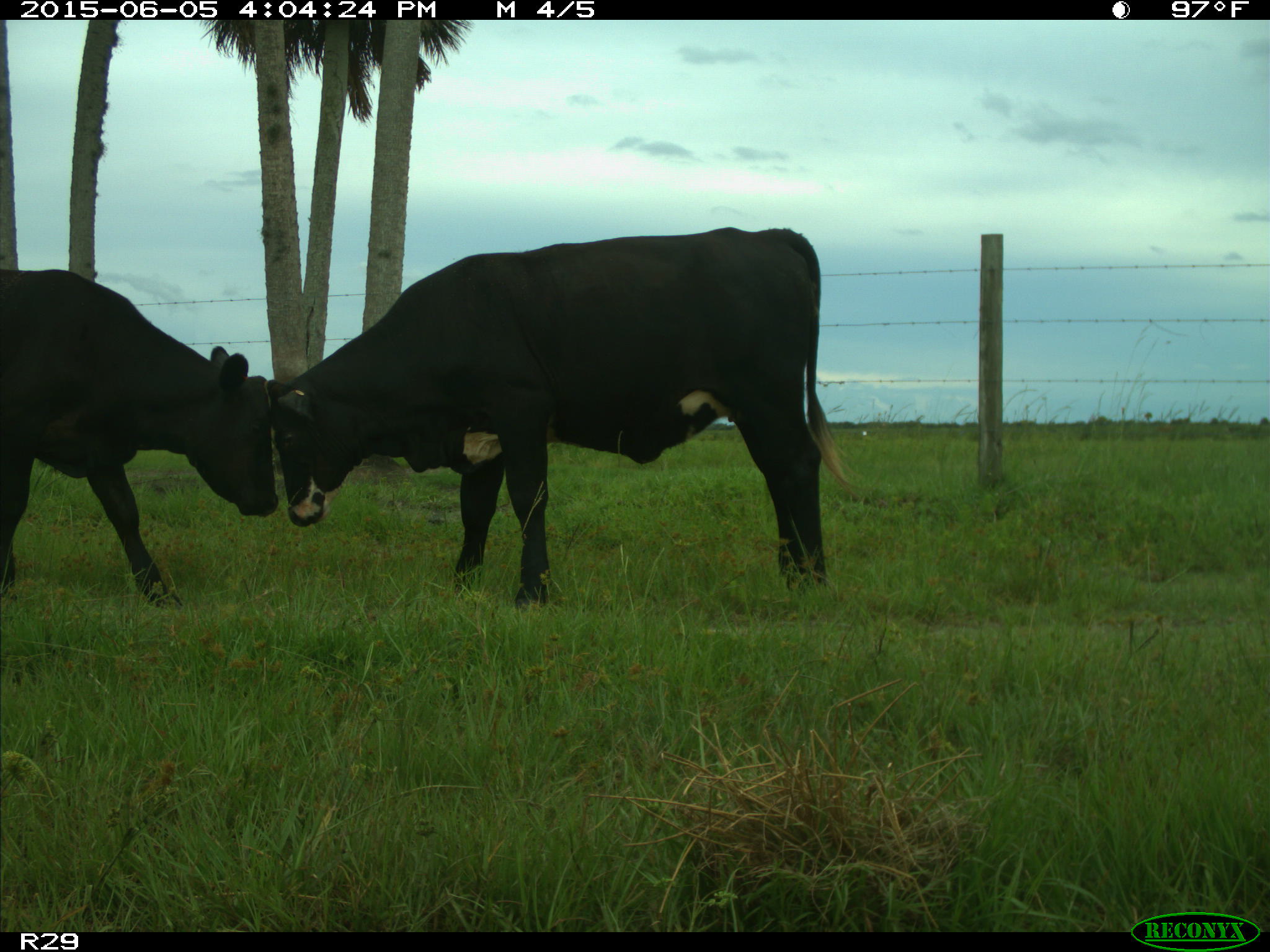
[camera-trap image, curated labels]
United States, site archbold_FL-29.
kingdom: Animalia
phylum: Chordata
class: Mammalia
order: Artiodactyla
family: Bovidae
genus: Bos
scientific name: Bos taurus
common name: domestic cow